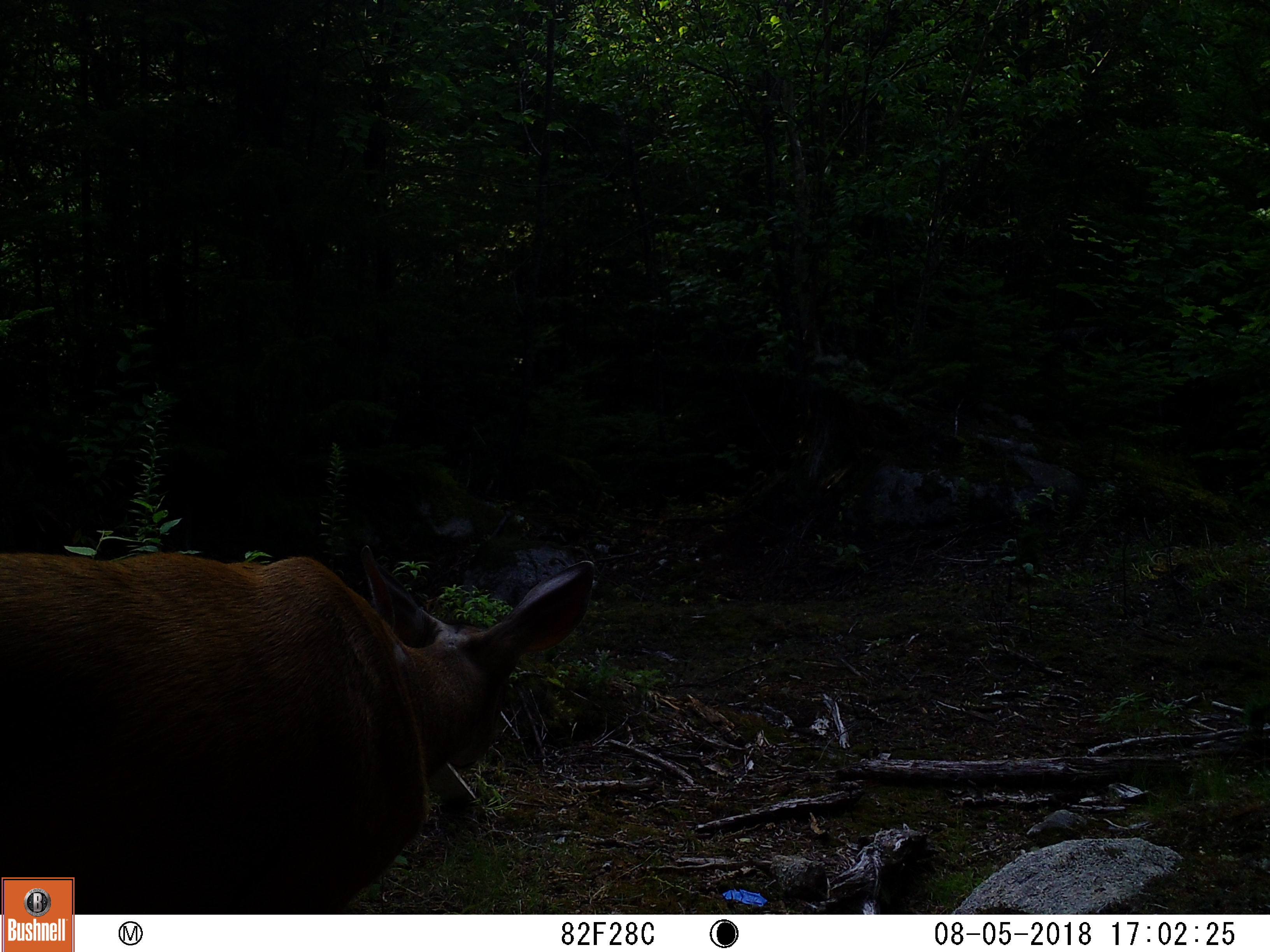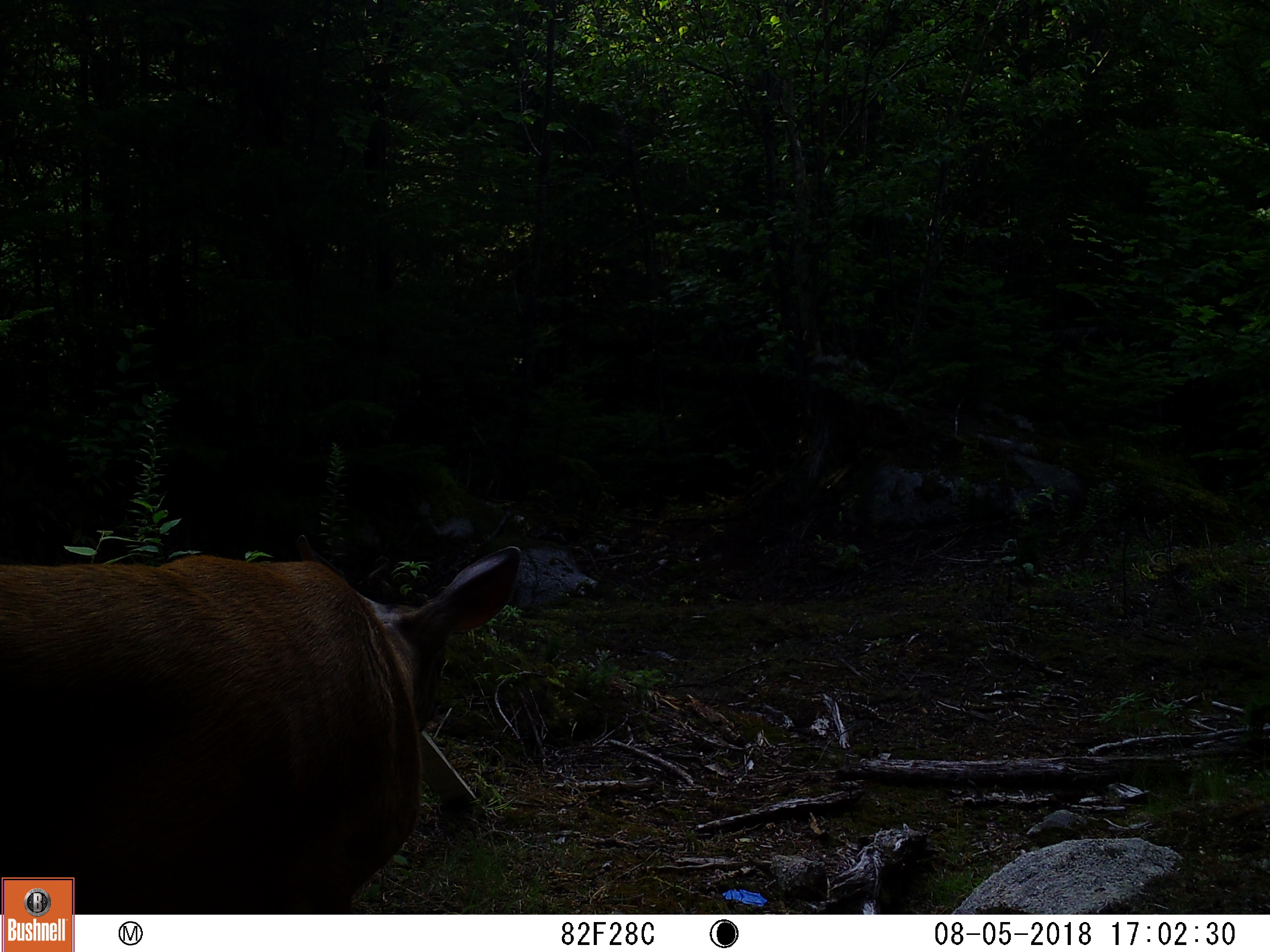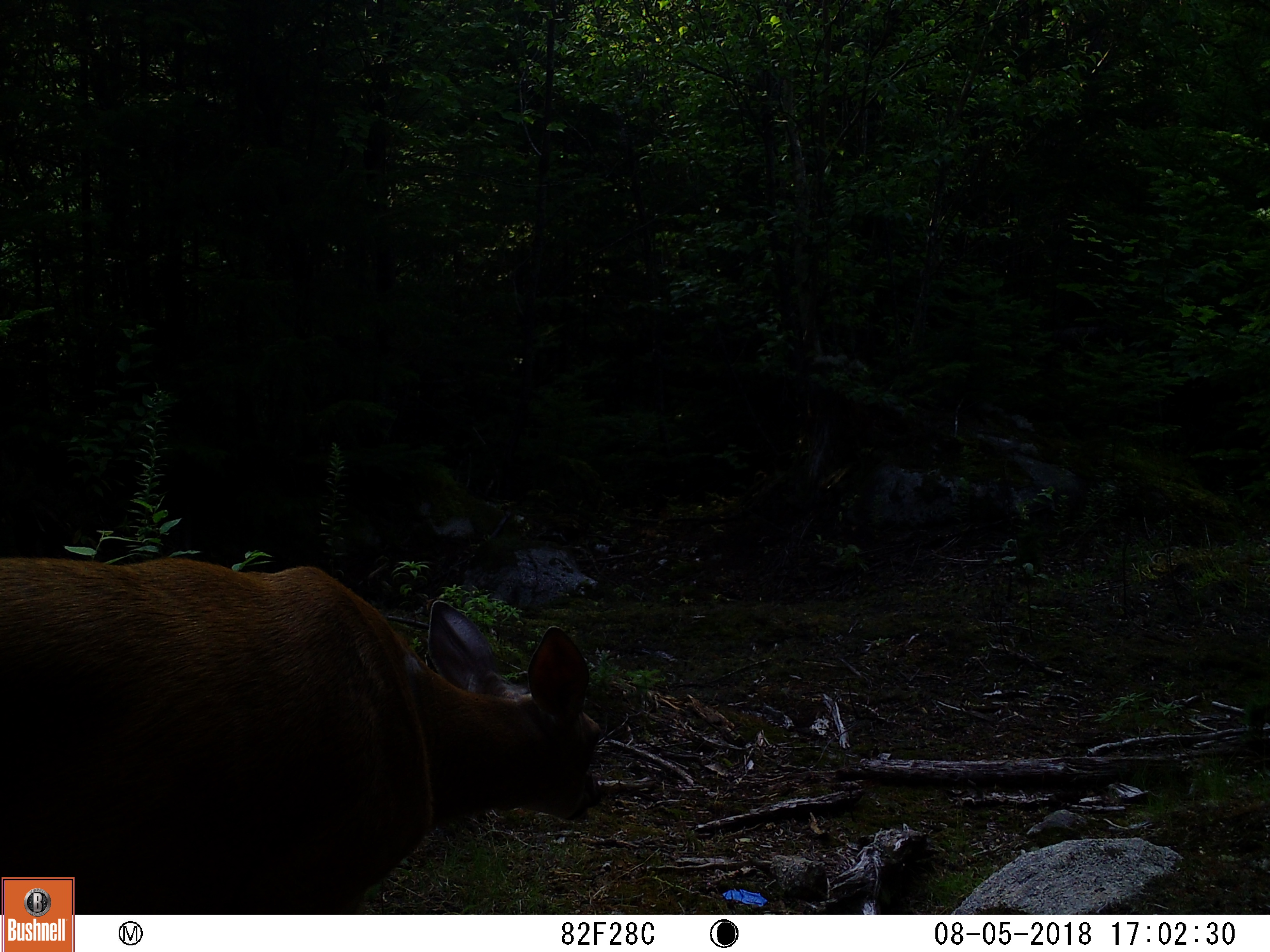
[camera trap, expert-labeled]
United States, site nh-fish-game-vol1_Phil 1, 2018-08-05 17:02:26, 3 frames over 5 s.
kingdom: Animalia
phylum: Chordata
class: Mammalia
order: Artiodactyla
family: Cervidae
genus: Odocoileus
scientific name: Odocoileus virginianus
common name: white-tailed deer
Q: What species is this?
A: White-tailed deer (Odocoileus virginianus).